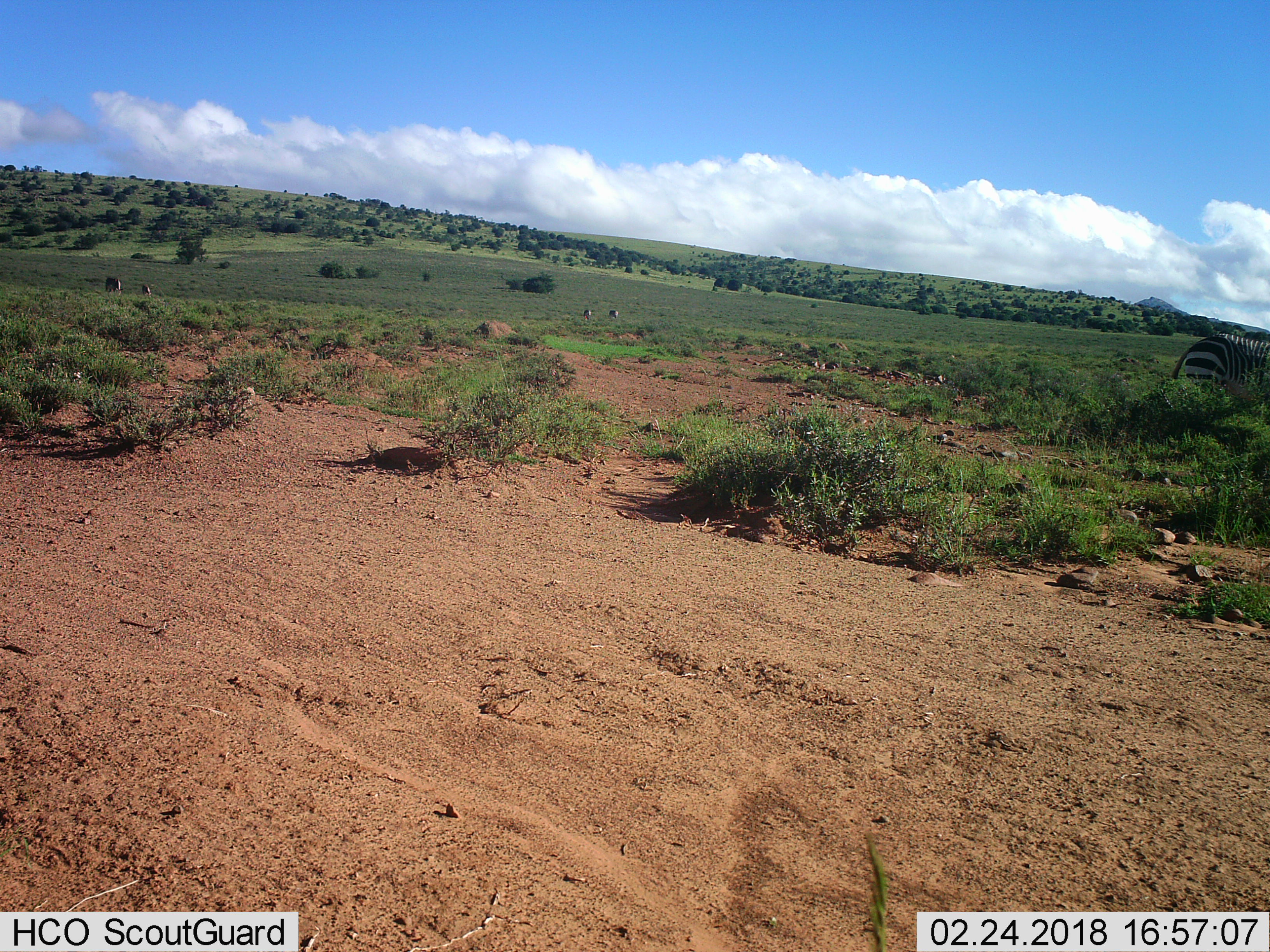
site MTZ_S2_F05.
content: unidentified animal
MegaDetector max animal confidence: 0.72